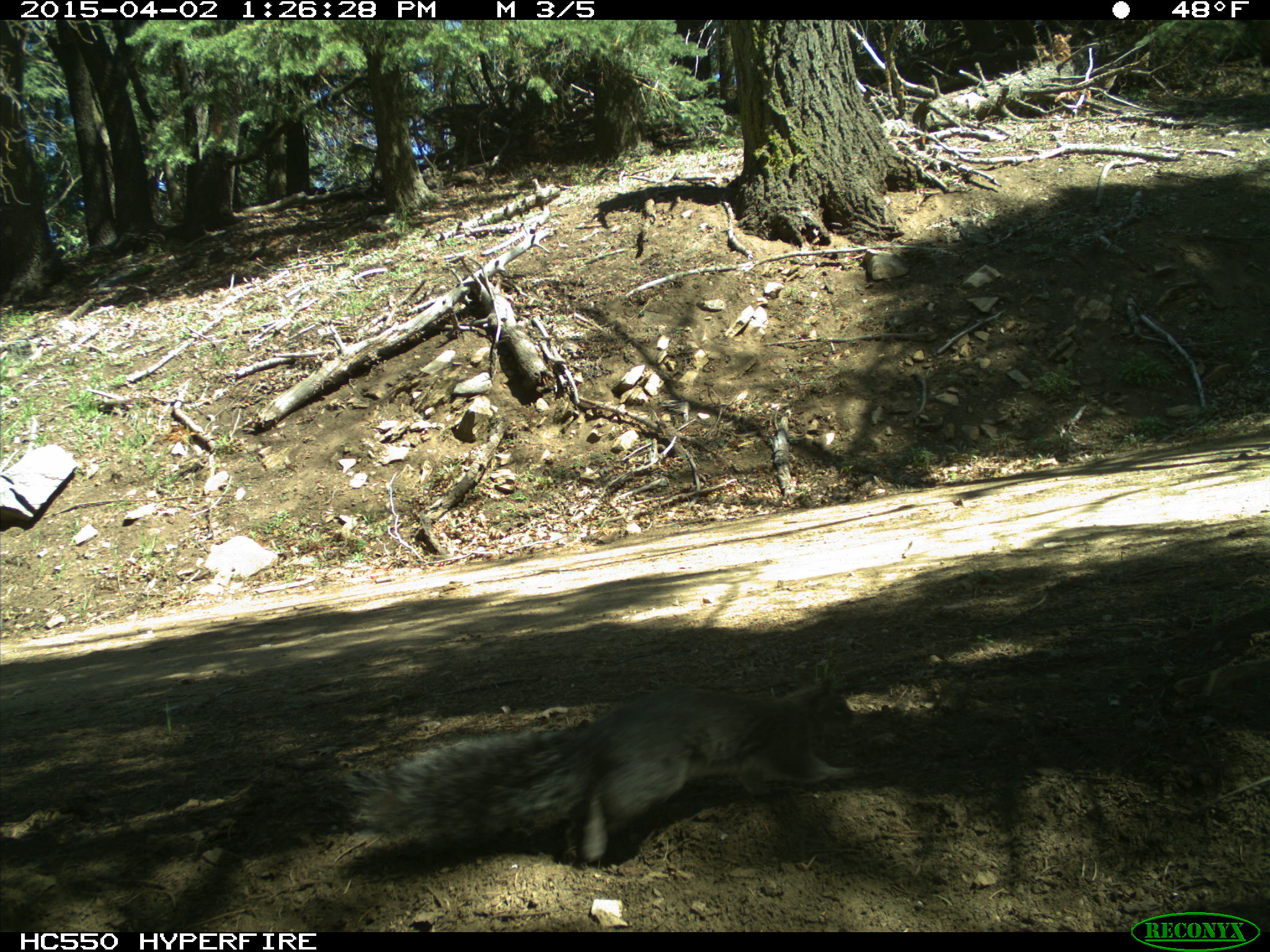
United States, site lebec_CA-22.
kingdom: Animalia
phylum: Chordata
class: Mammalia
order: Rodentia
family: Sciuridae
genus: Sciurus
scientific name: Sciurus carolinensis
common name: eastern gray squirrel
Sciurus carolinensis (eastern gray squirrel).